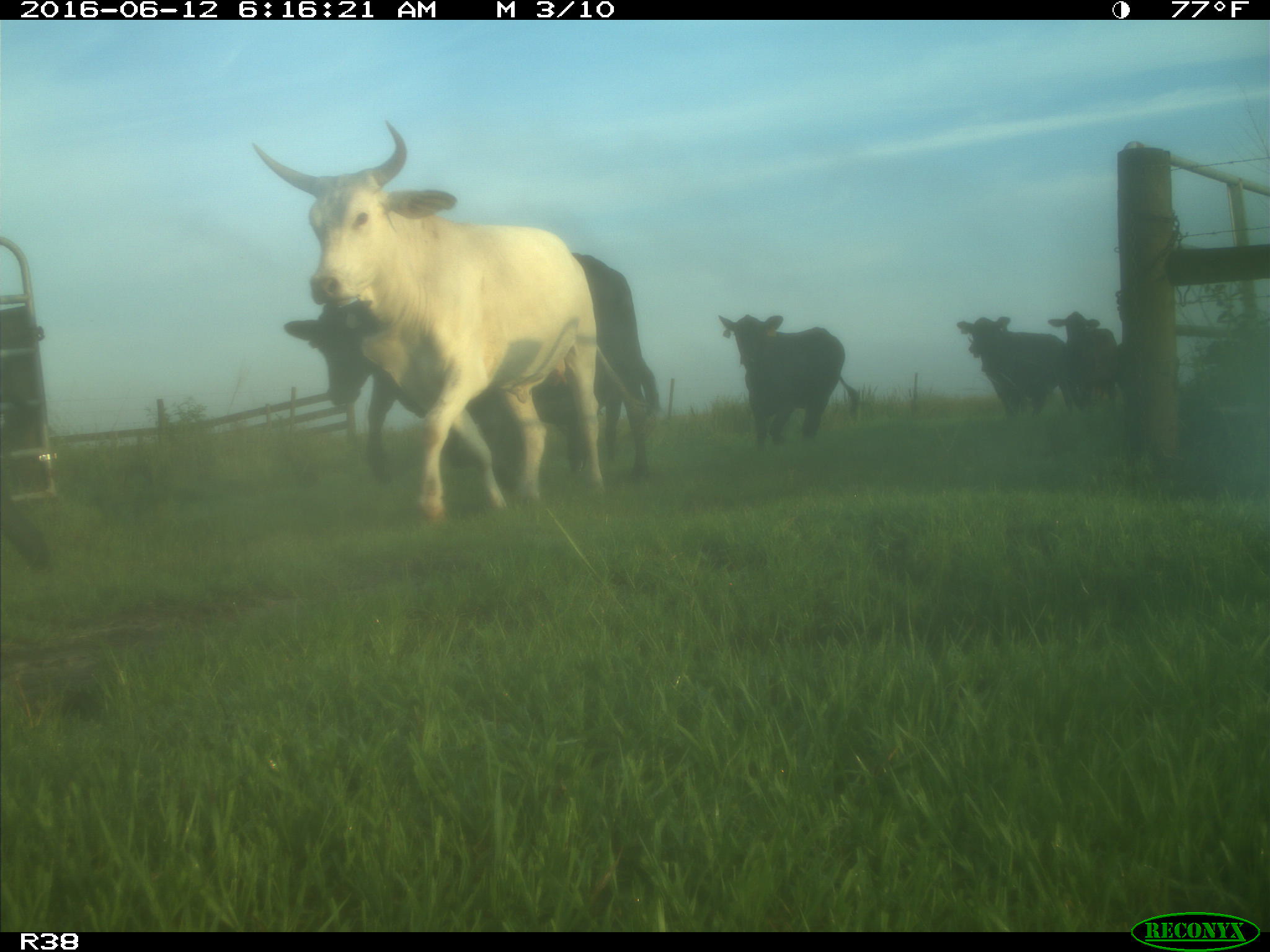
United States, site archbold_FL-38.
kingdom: Animalia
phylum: Chordata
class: Mammalia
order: Artiodactyla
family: Bovidae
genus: Bos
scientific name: Bos taurus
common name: domestic cow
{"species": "Bos taurus (domestic cow)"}